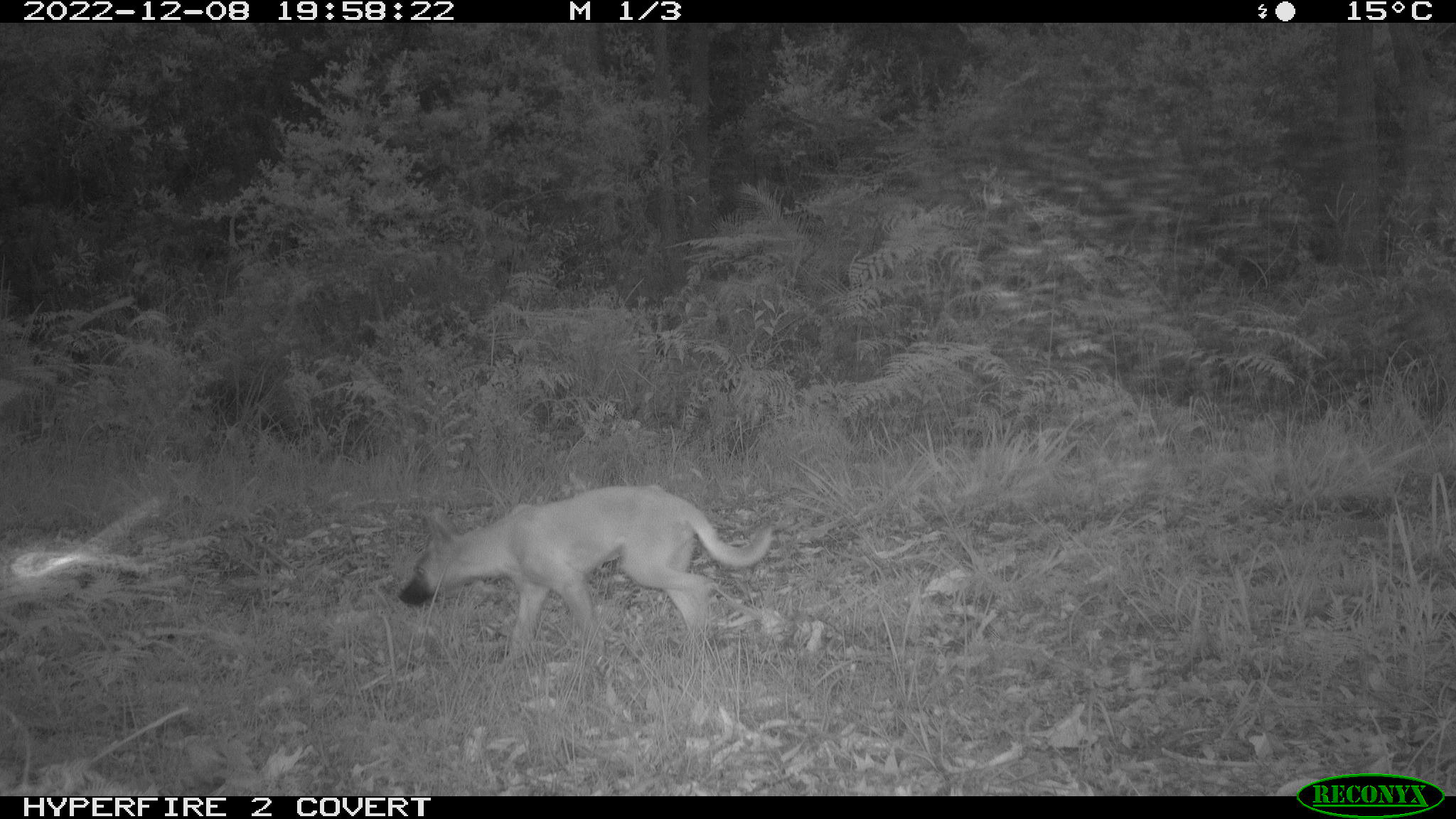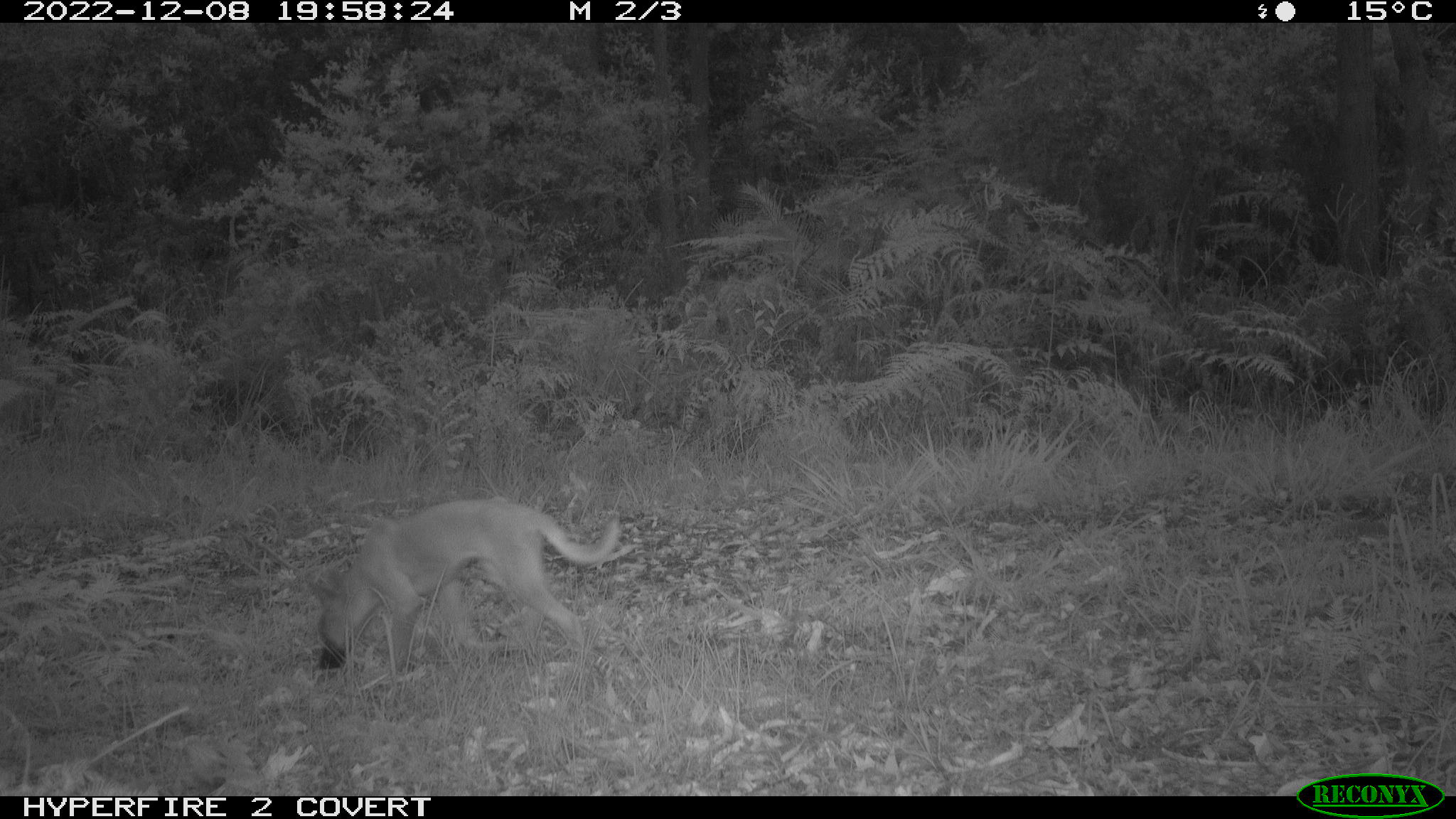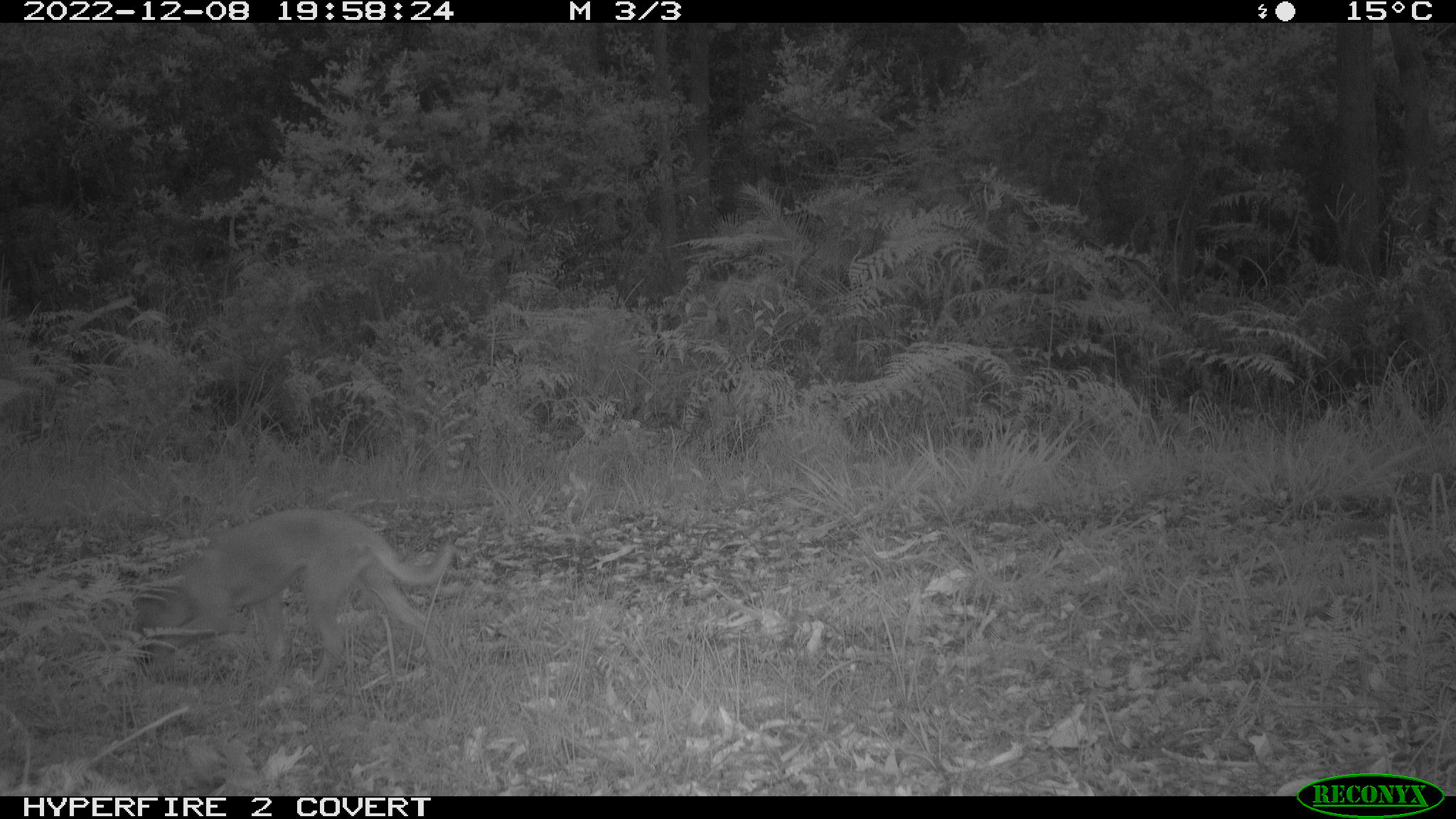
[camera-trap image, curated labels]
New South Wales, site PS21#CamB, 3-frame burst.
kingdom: Animalia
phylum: Chordata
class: Mammalia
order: Carnivora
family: Canidae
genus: Canis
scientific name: Canis familiaris dingo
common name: dingo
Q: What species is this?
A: Dingo (Canis familiaris dingo).